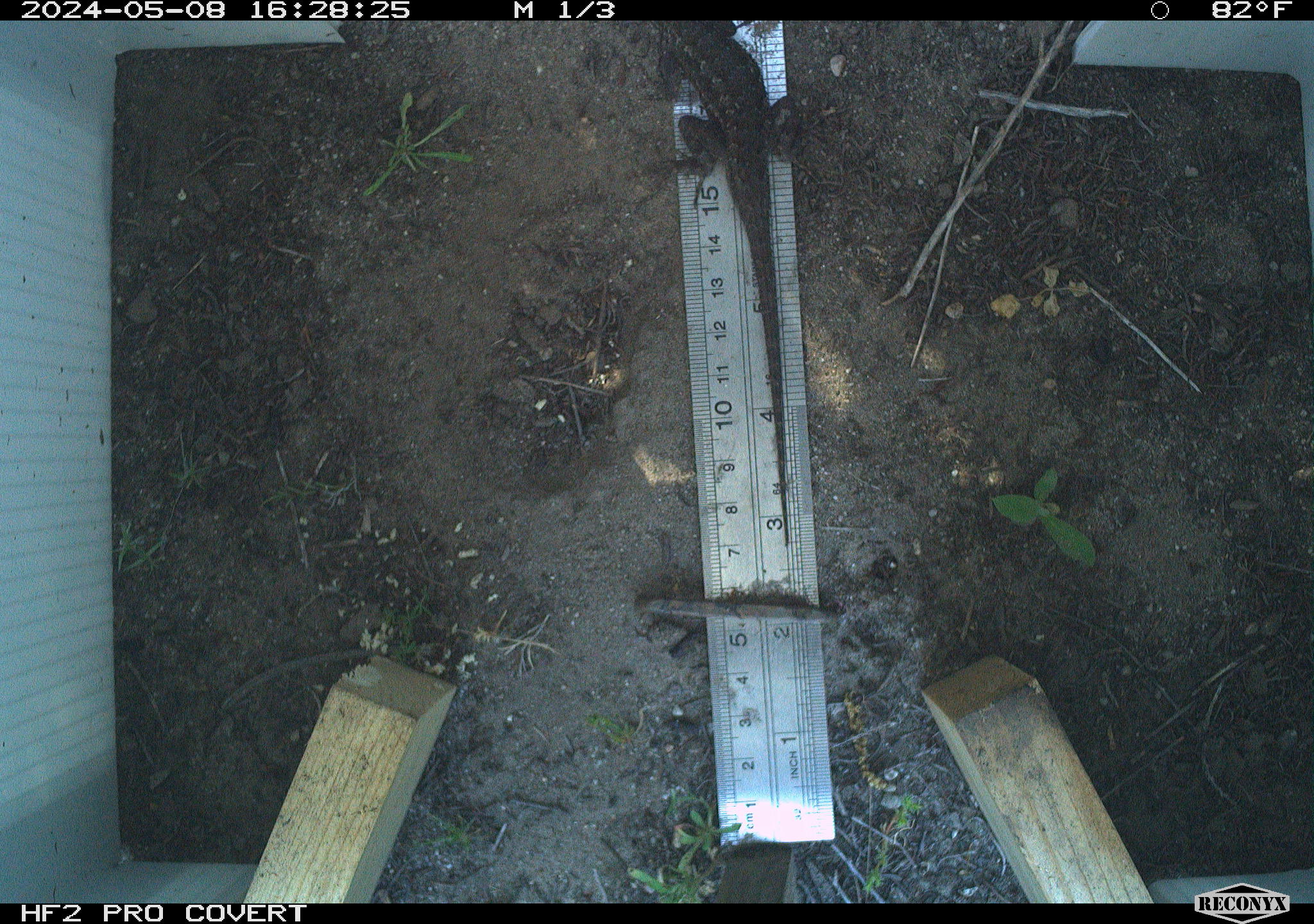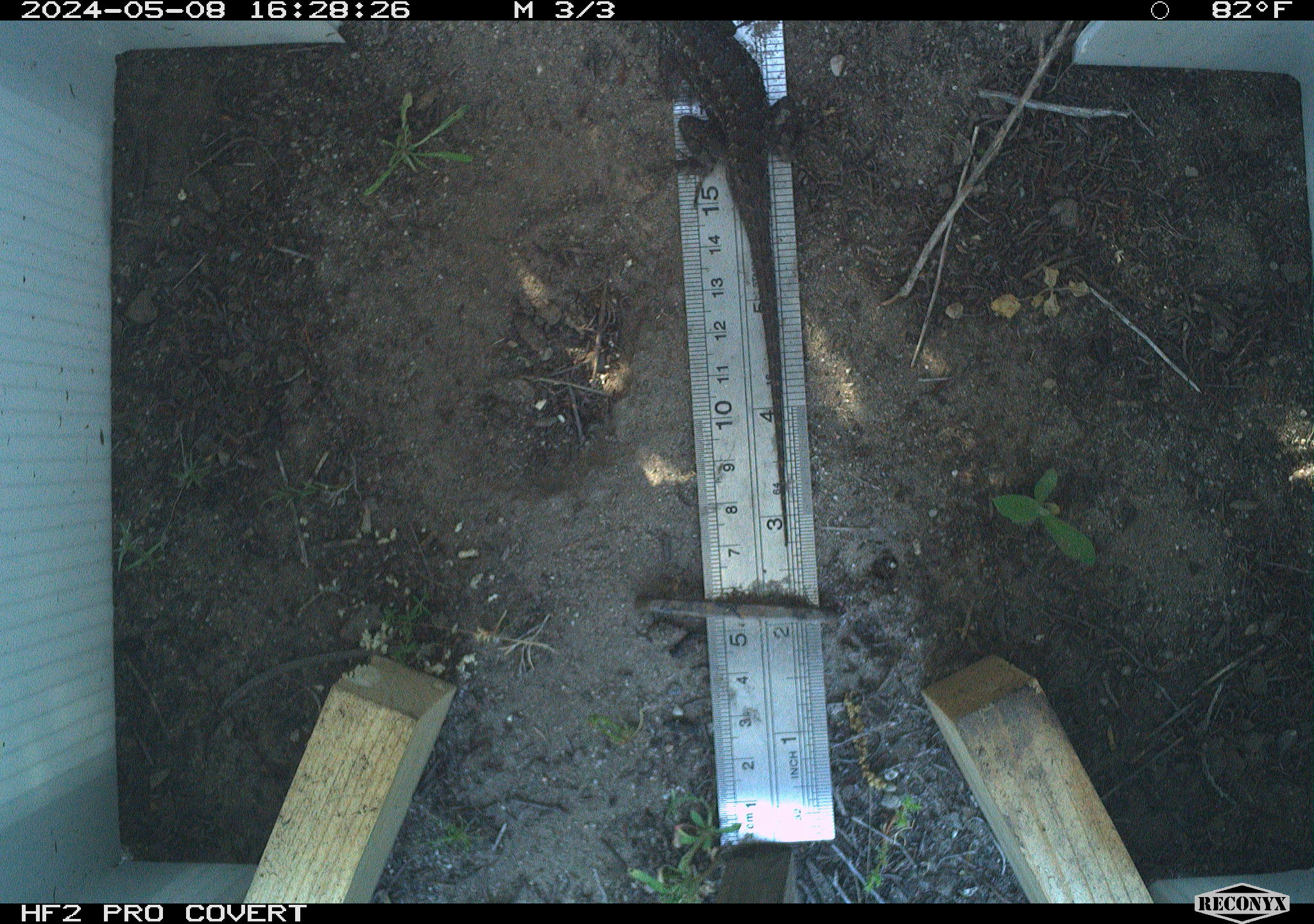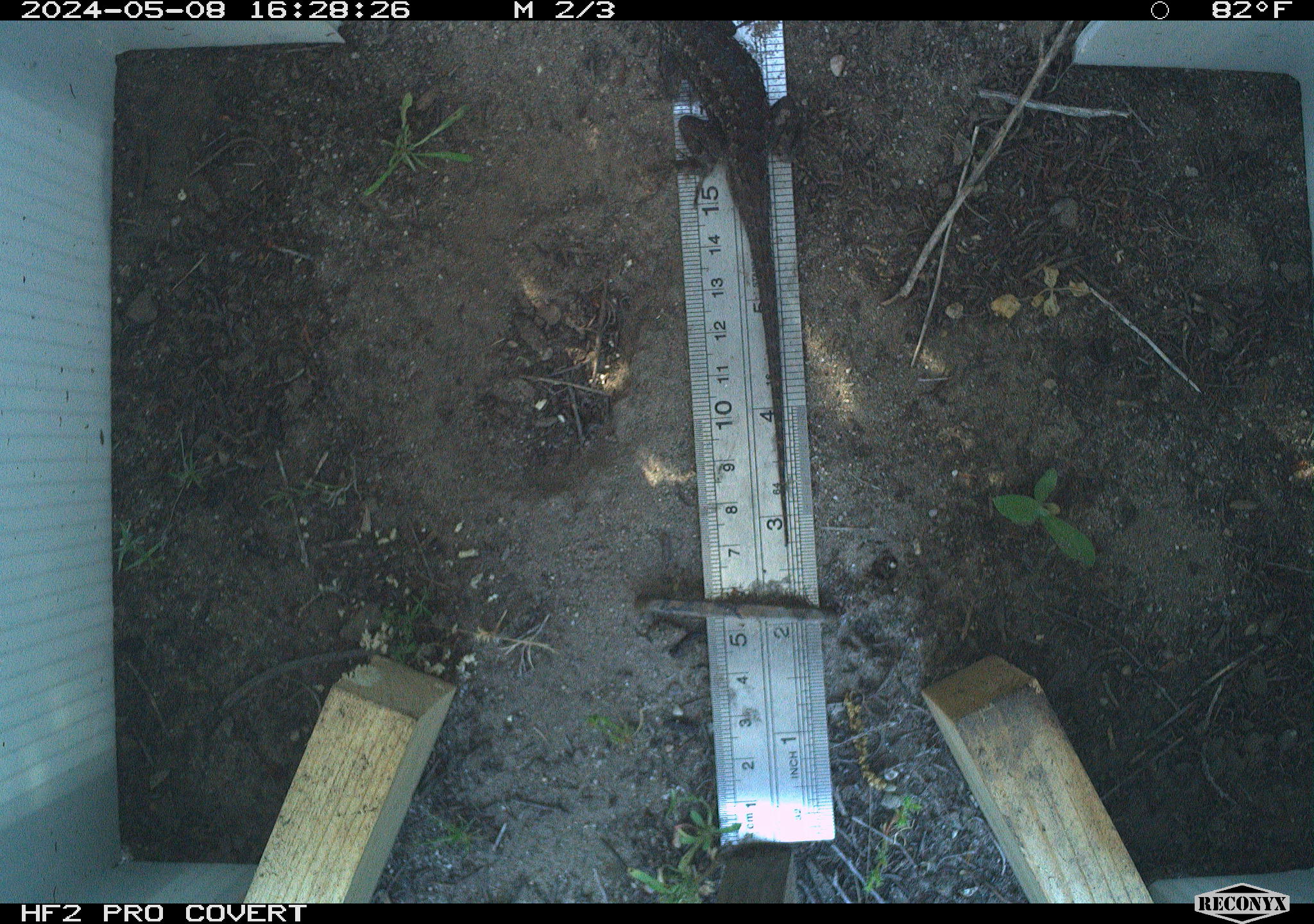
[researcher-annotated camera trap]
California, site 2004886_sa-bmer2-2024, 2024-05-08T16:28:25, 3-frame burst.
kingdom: Animalia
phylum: Chordata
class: Reptilia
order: Squamata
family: Phrynosomatidae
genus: Sceloporus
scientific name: Sceloporus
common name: spiny lizards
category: sceloporus species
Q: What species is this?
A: Sceloporus species (spiny lizards) (Sceloporus).